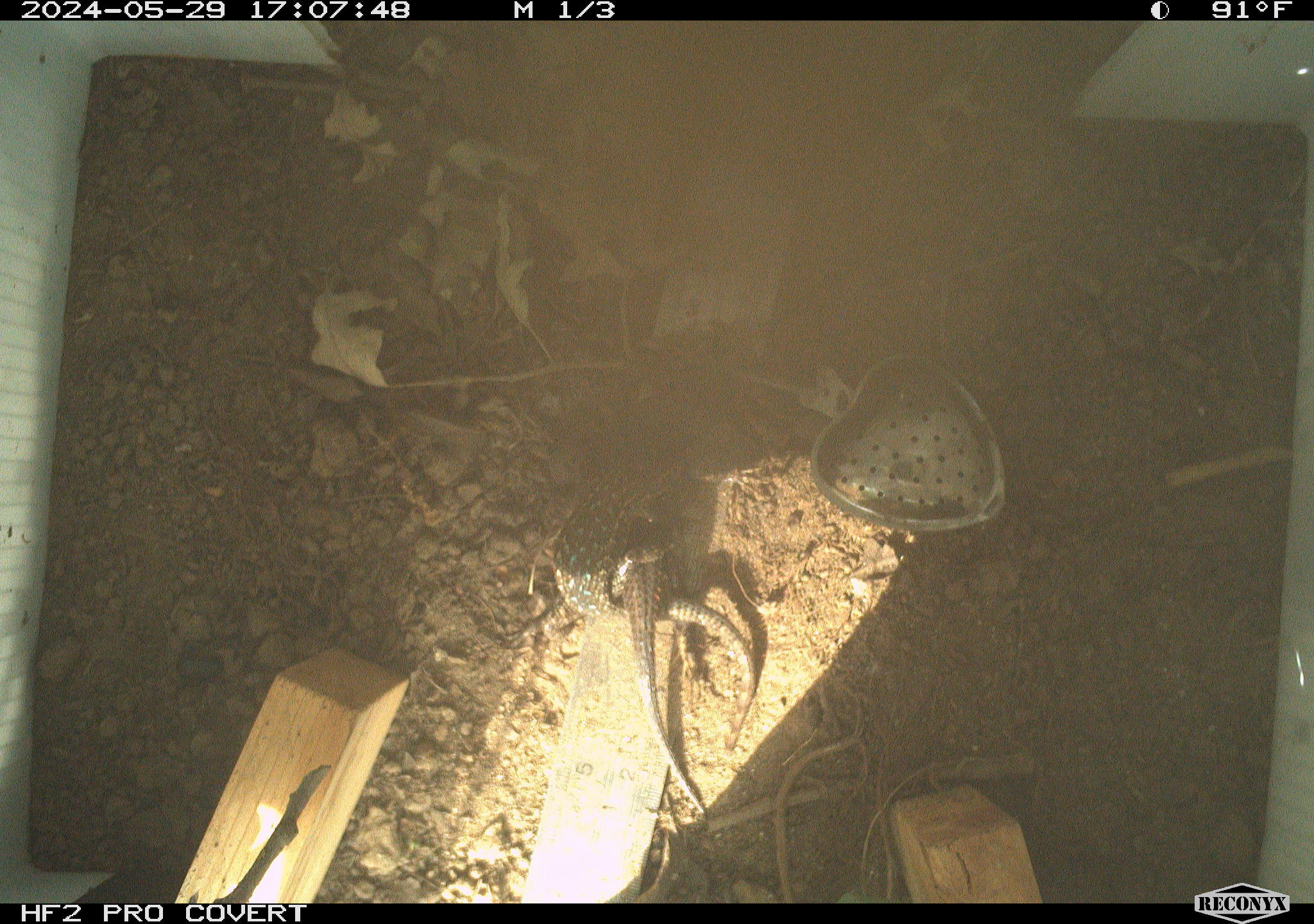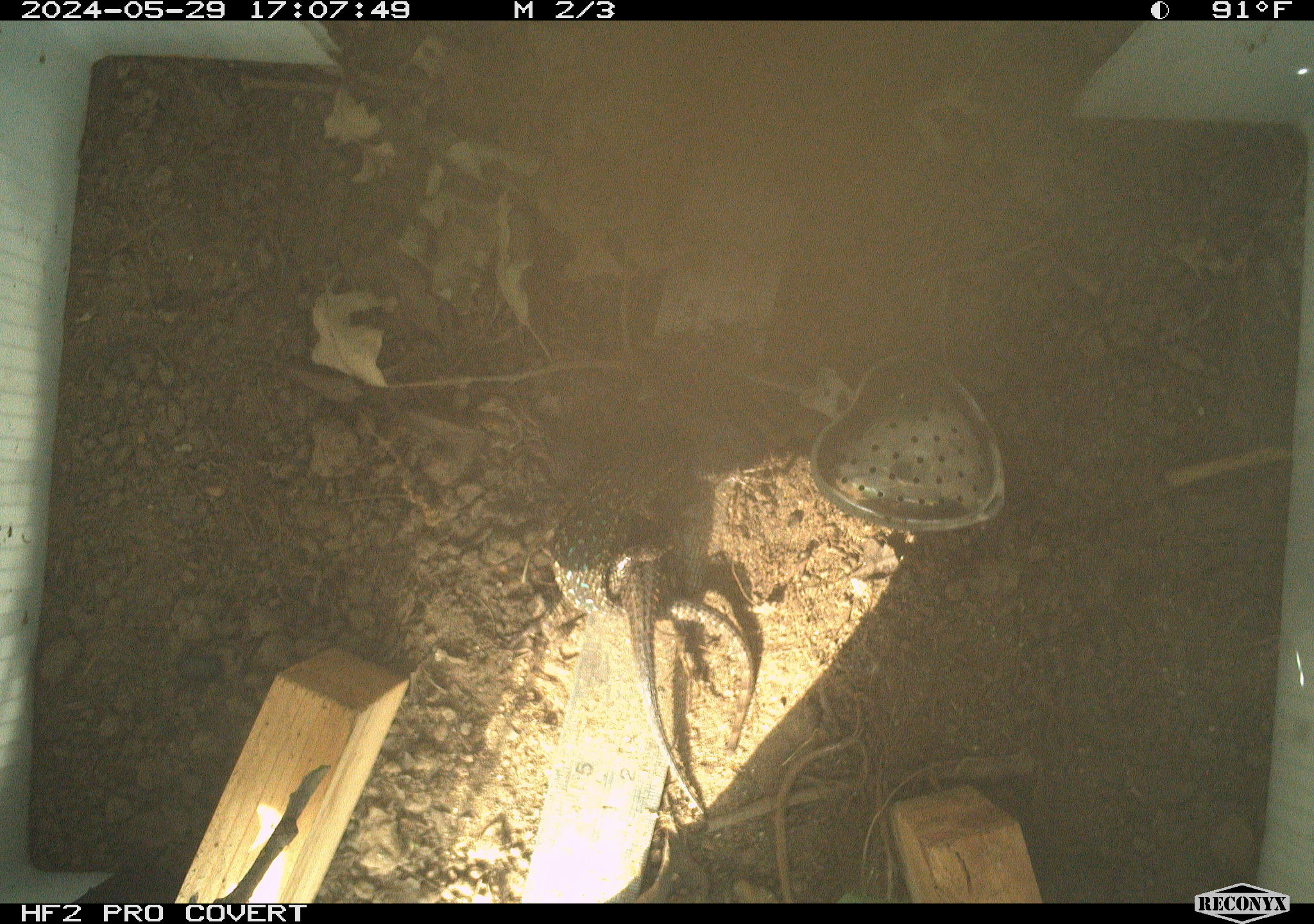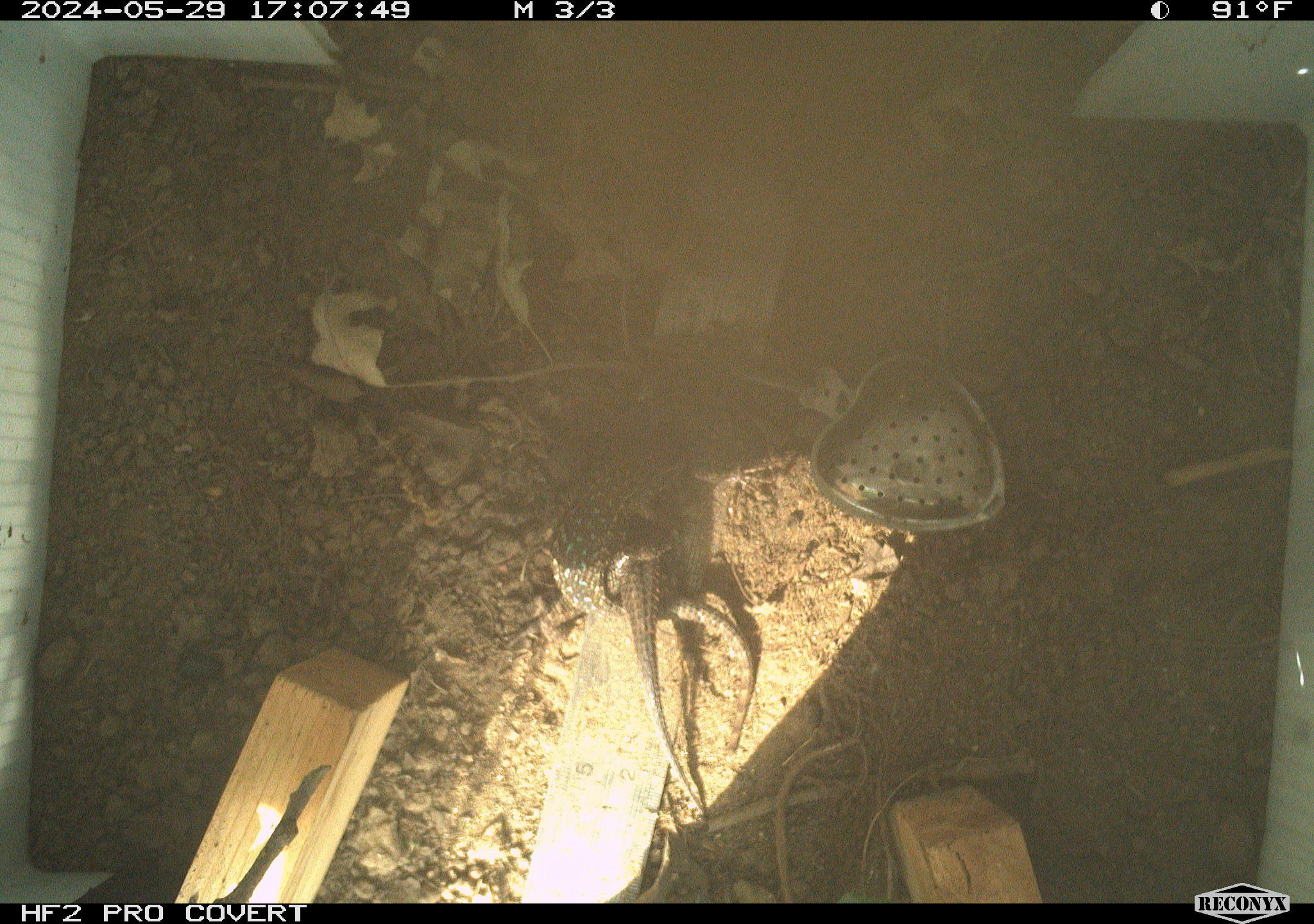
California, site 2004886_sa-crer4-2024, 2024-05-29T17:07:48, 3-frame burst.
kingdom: Animalia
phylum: Chordata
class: Reptilia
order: Squamata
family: Phrynosomatidae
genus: Sceloporus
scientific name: Sceloporus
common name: spiny lizards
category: sceloporus species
Sceloporus species (spiny lizards) (Sceloporus).